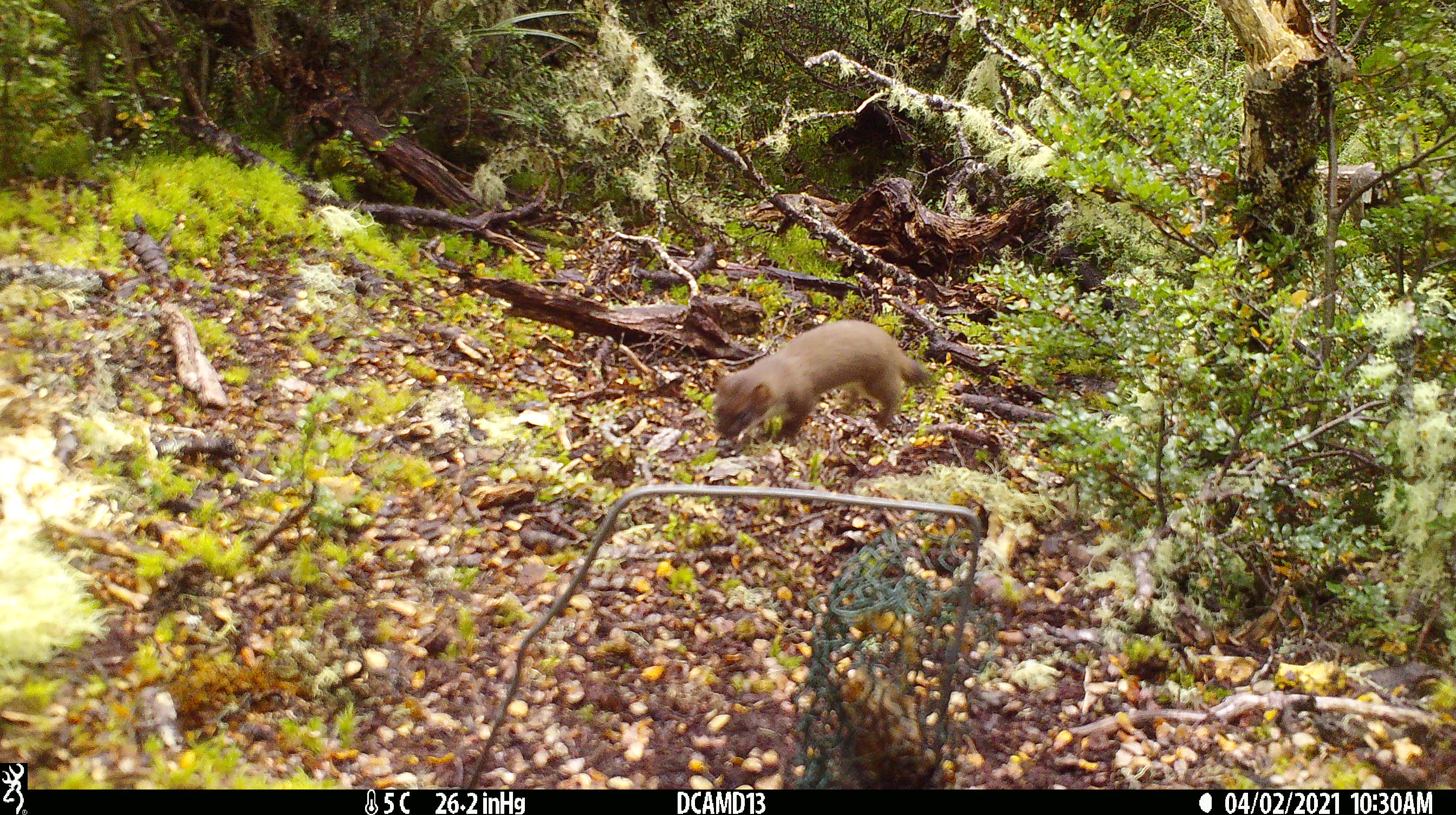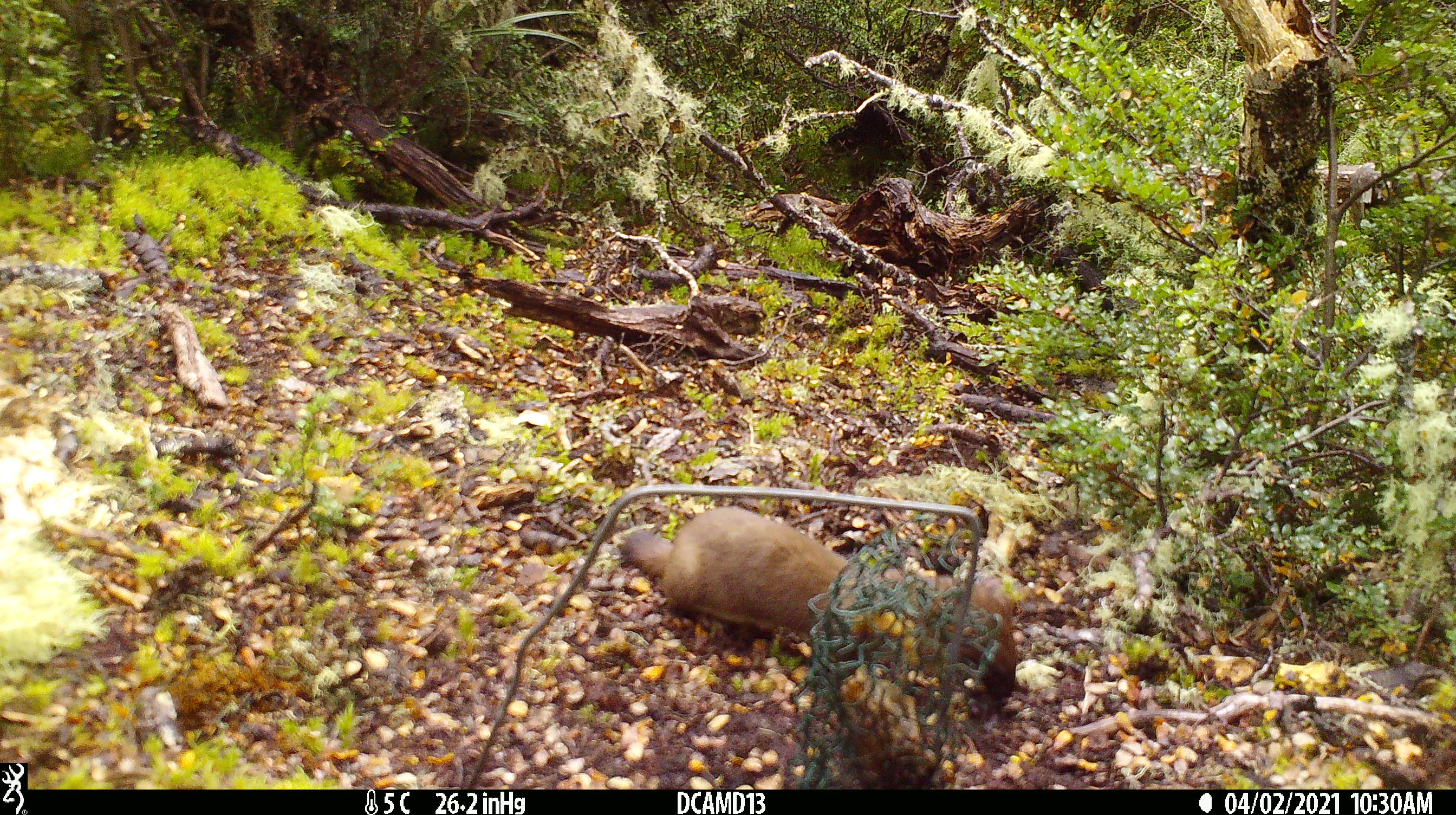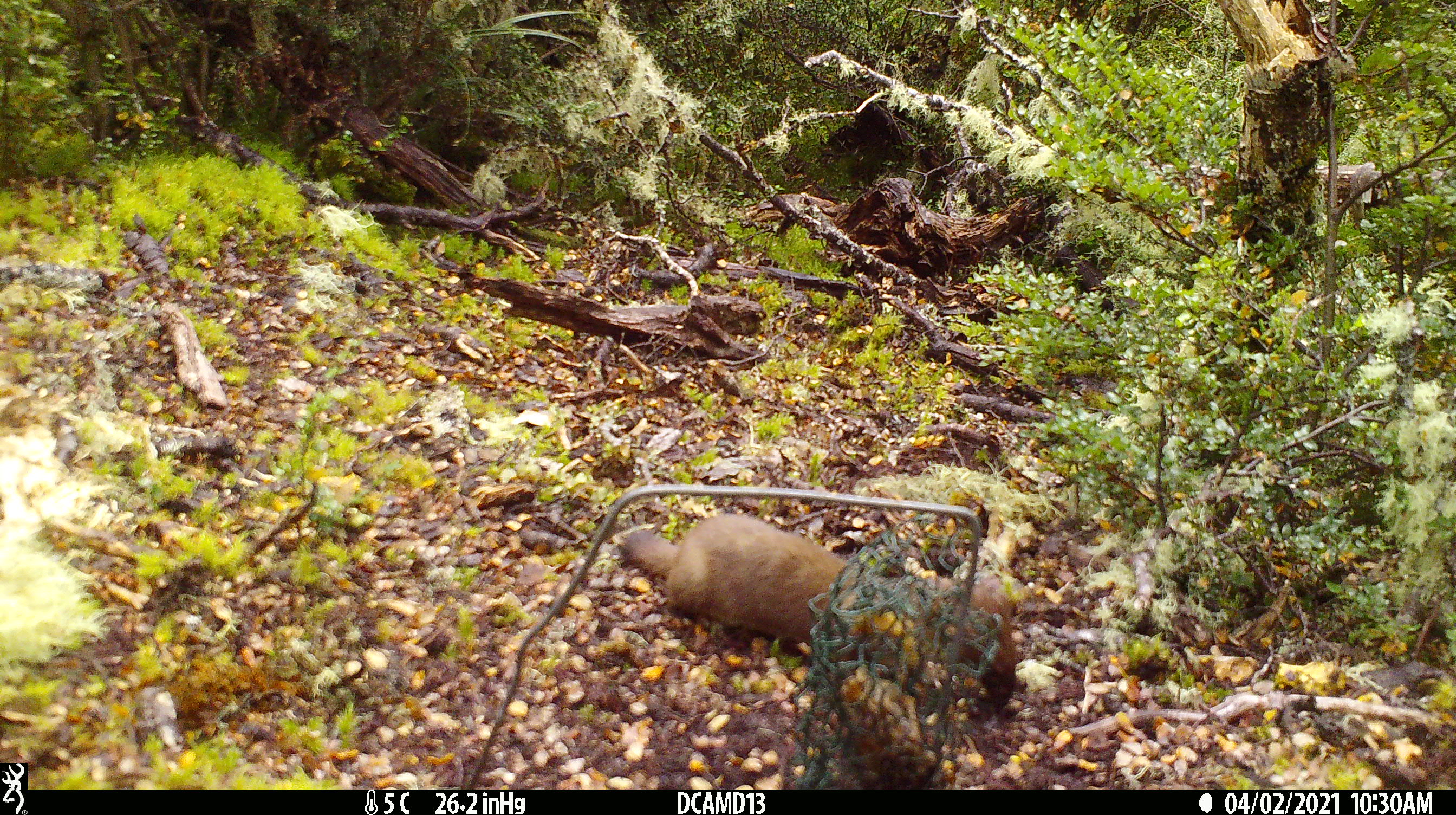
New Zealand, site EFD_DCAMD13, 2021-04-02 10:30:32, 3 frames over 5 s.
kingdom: Animalia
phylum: Chordata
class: Mammalia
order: Carnivora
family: Mustelidae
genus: Mustela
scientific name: Mustela erminea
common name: stoat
Stoat (Mustela erminea).